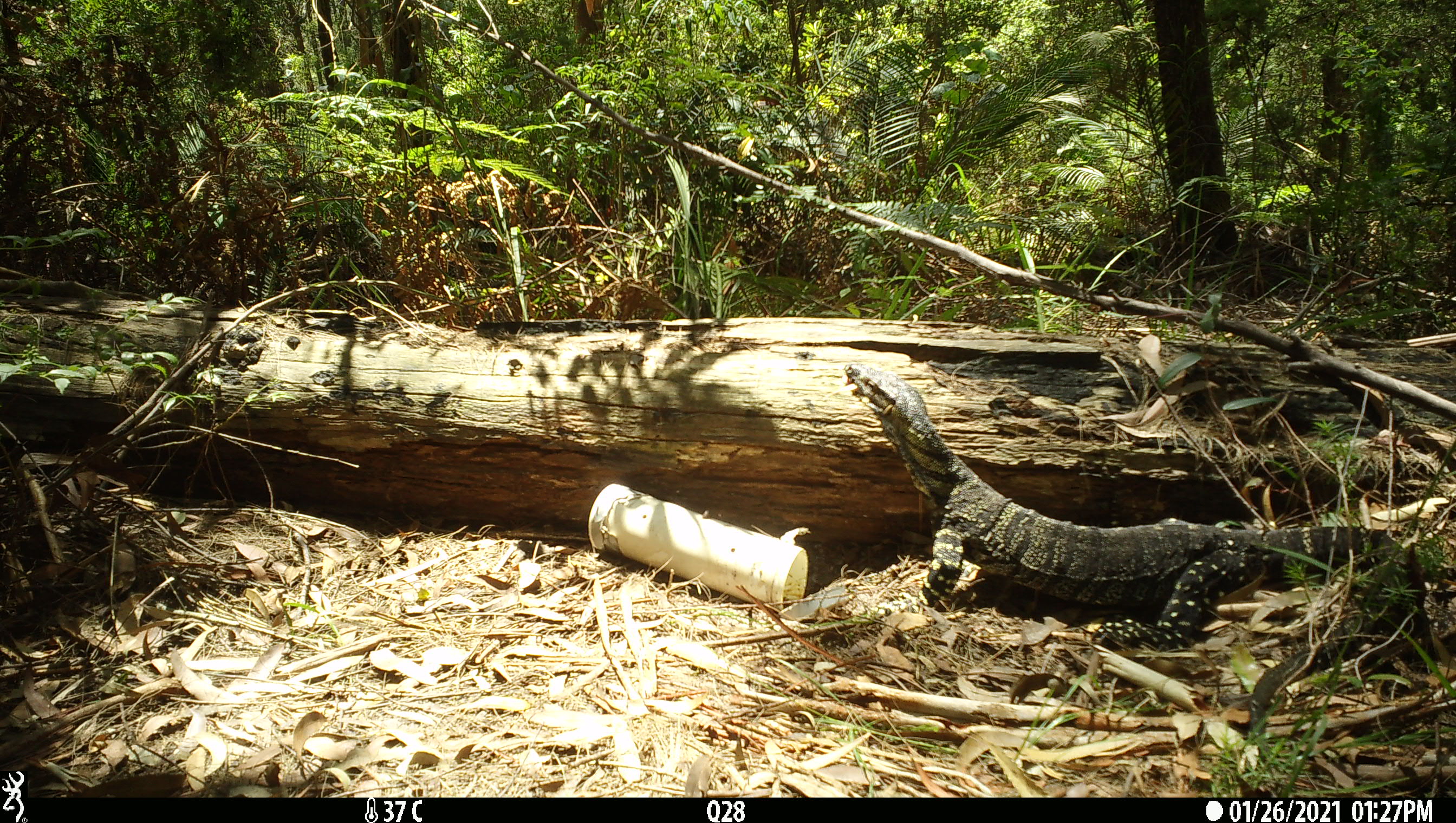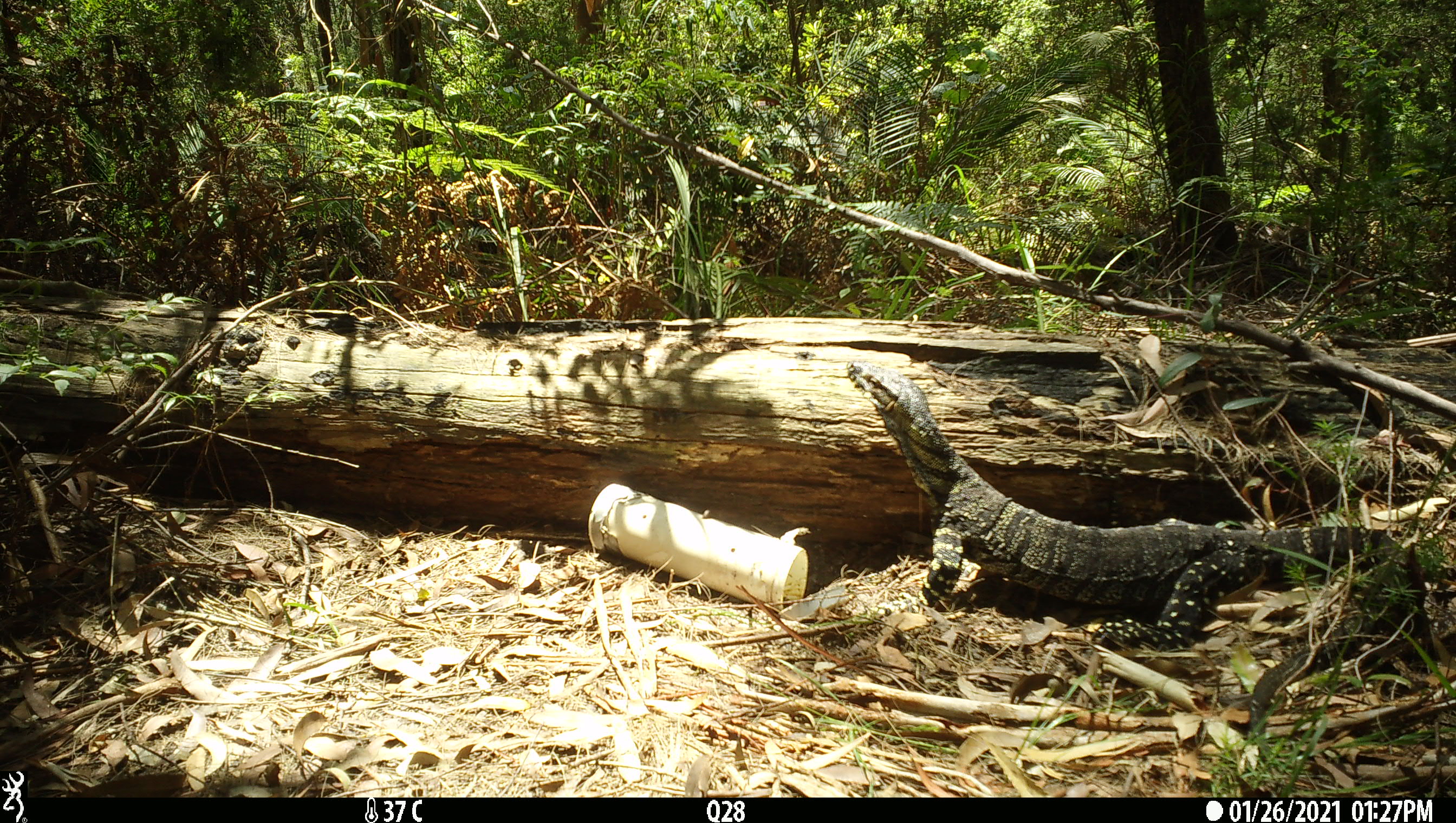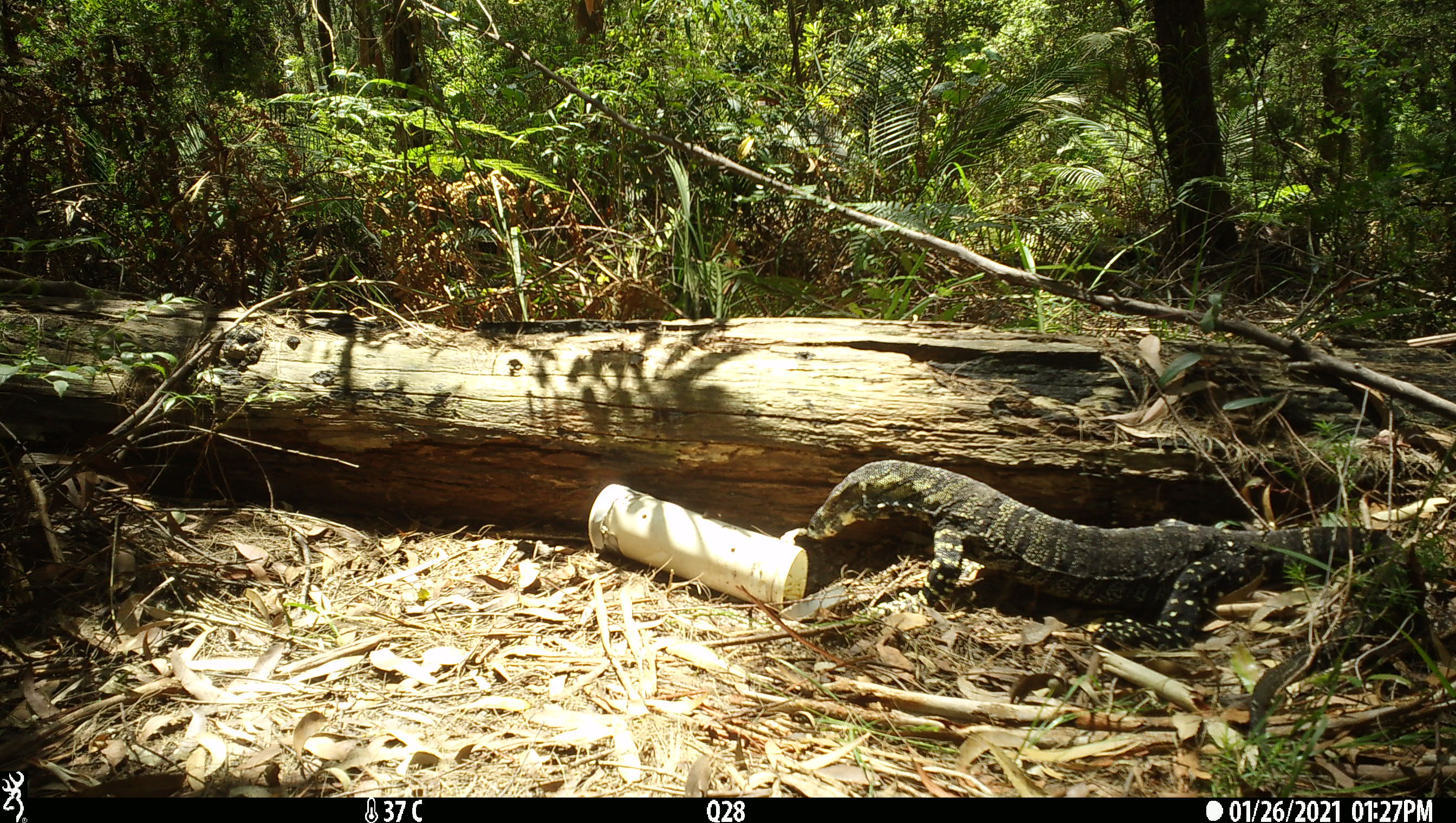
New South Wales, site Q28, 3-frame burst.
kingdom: Animalia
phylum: Chordata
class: Reptilia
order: Squamata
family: Varanidae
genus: Varanus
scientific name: Varanus varius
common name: lace monitor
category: goanna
Goanna (lace monitor) (Varanus varius).